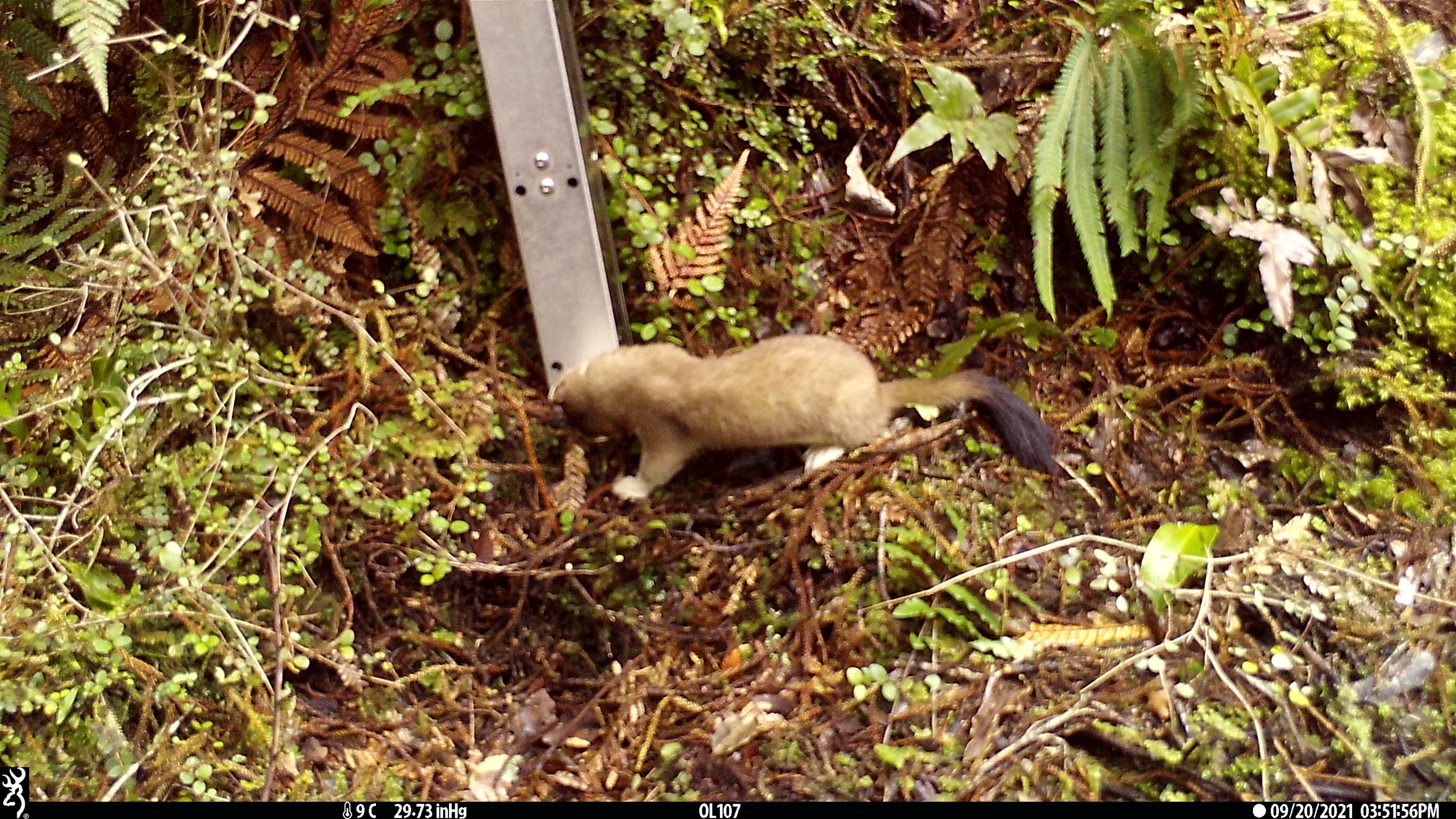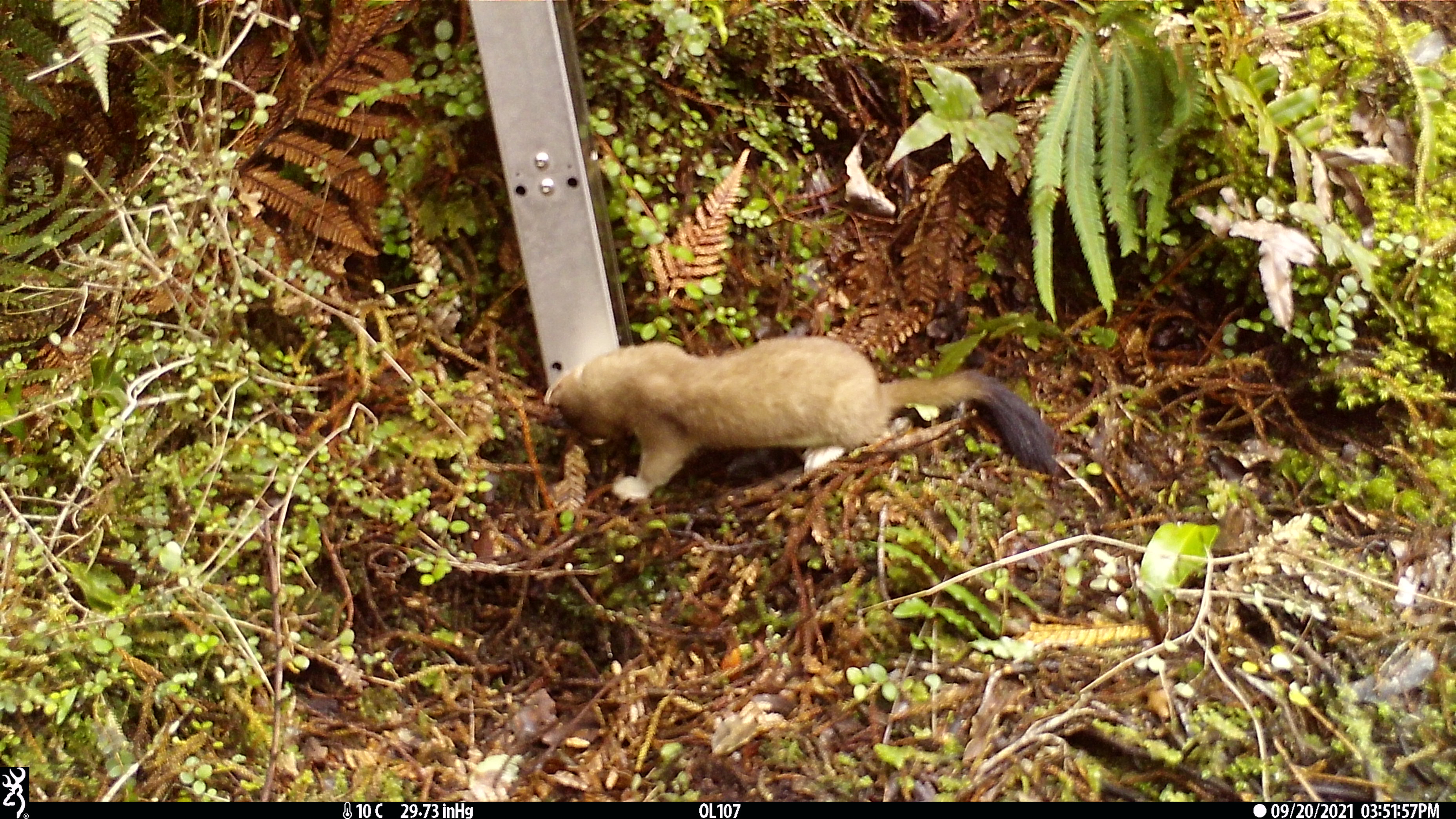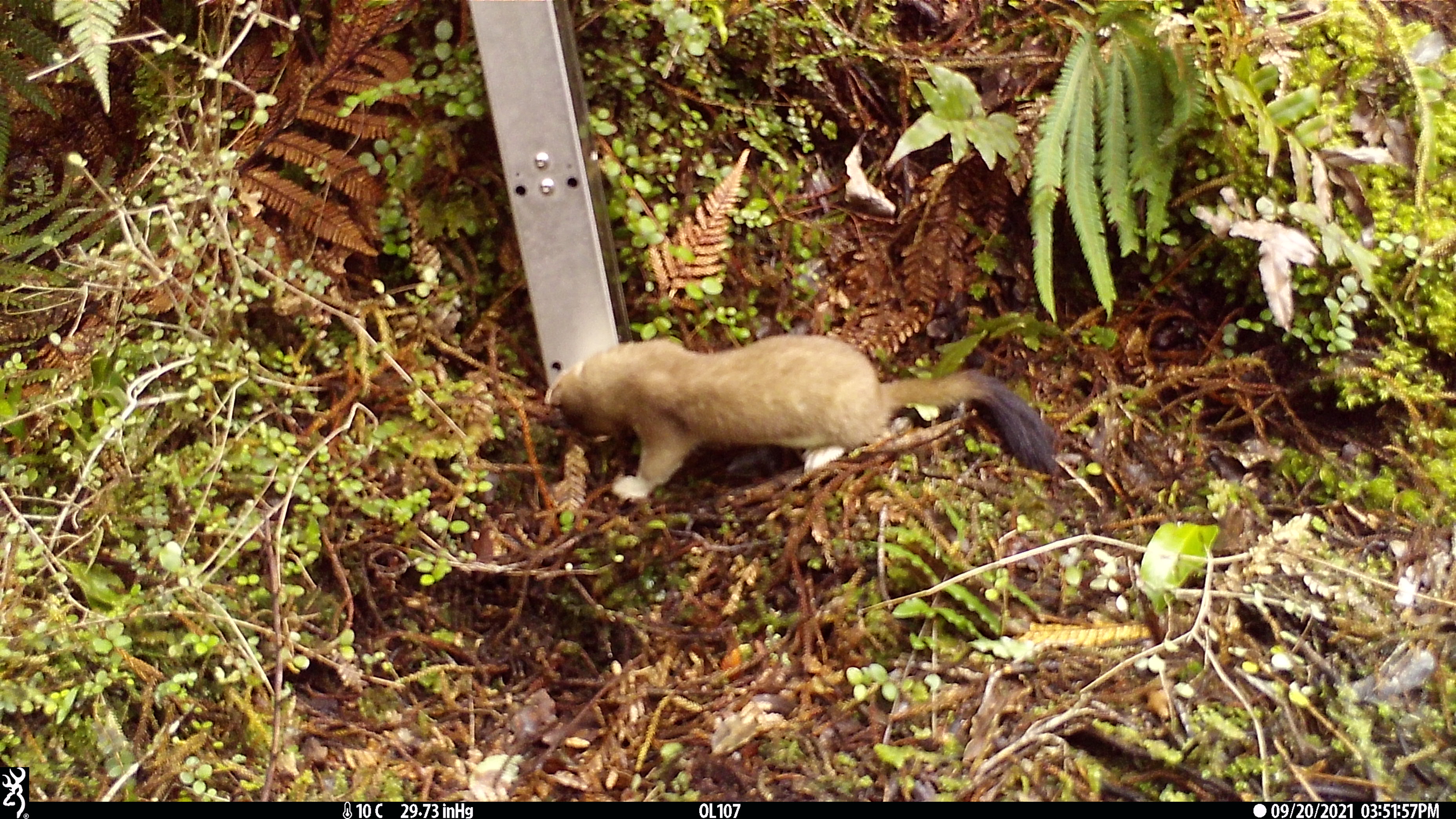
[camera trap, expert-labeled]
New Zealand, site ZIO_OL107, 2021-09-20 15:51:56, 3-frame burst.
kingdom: Animalia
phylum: Chordata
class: Mammalia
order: Carnivora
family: Mustelidae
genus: Mustela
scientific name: Mustela erminea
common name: stoat